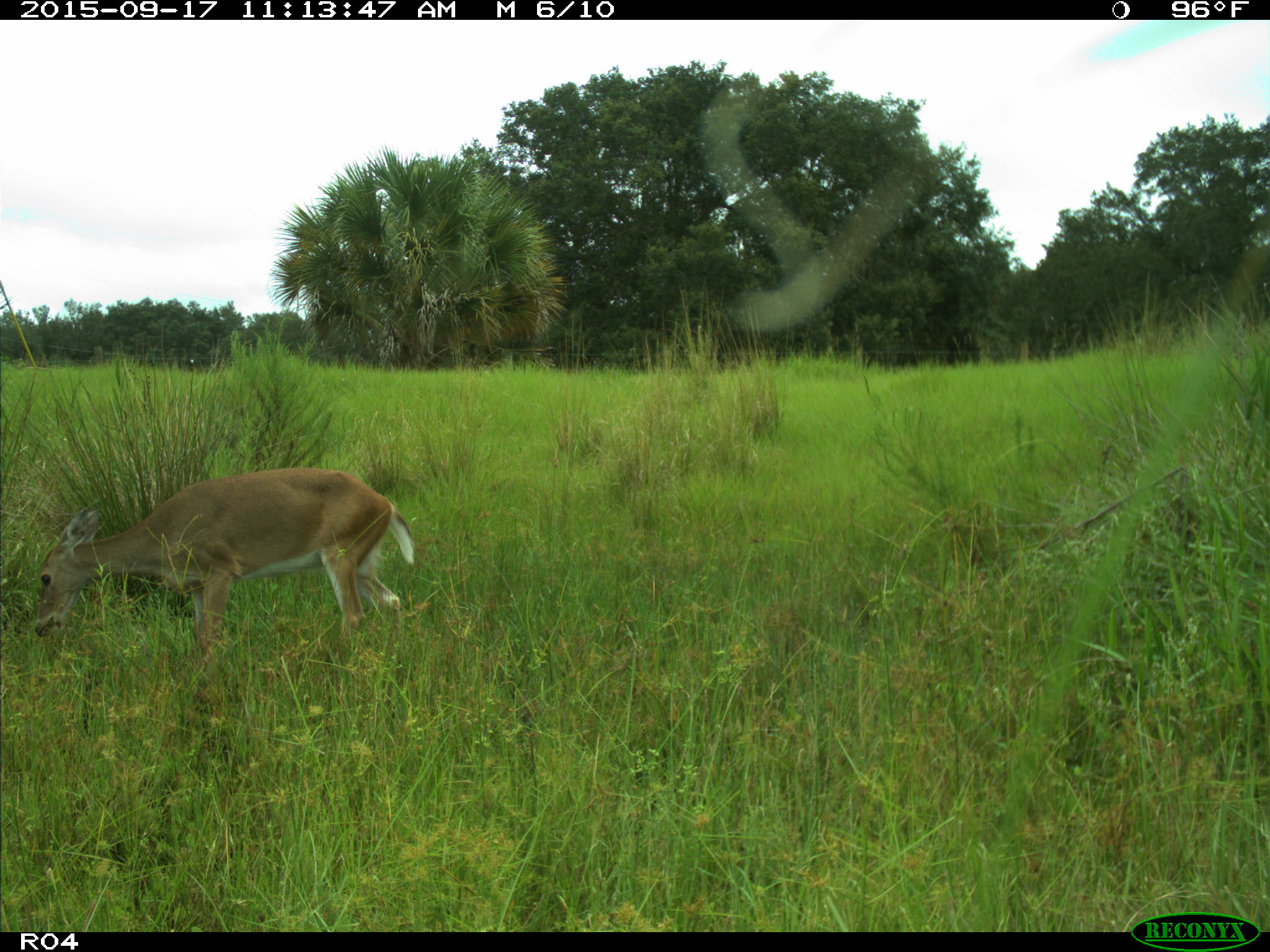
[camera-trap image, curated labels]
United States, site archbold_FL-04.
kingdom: Animalia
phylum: Chordata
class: Mammalia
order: Artiodactyla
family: Cervidae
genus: Odocoileus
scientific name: Odocoileus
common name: deer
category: unidentified deer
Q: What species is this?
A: Unidentified deer (deer) (Odocoileus).